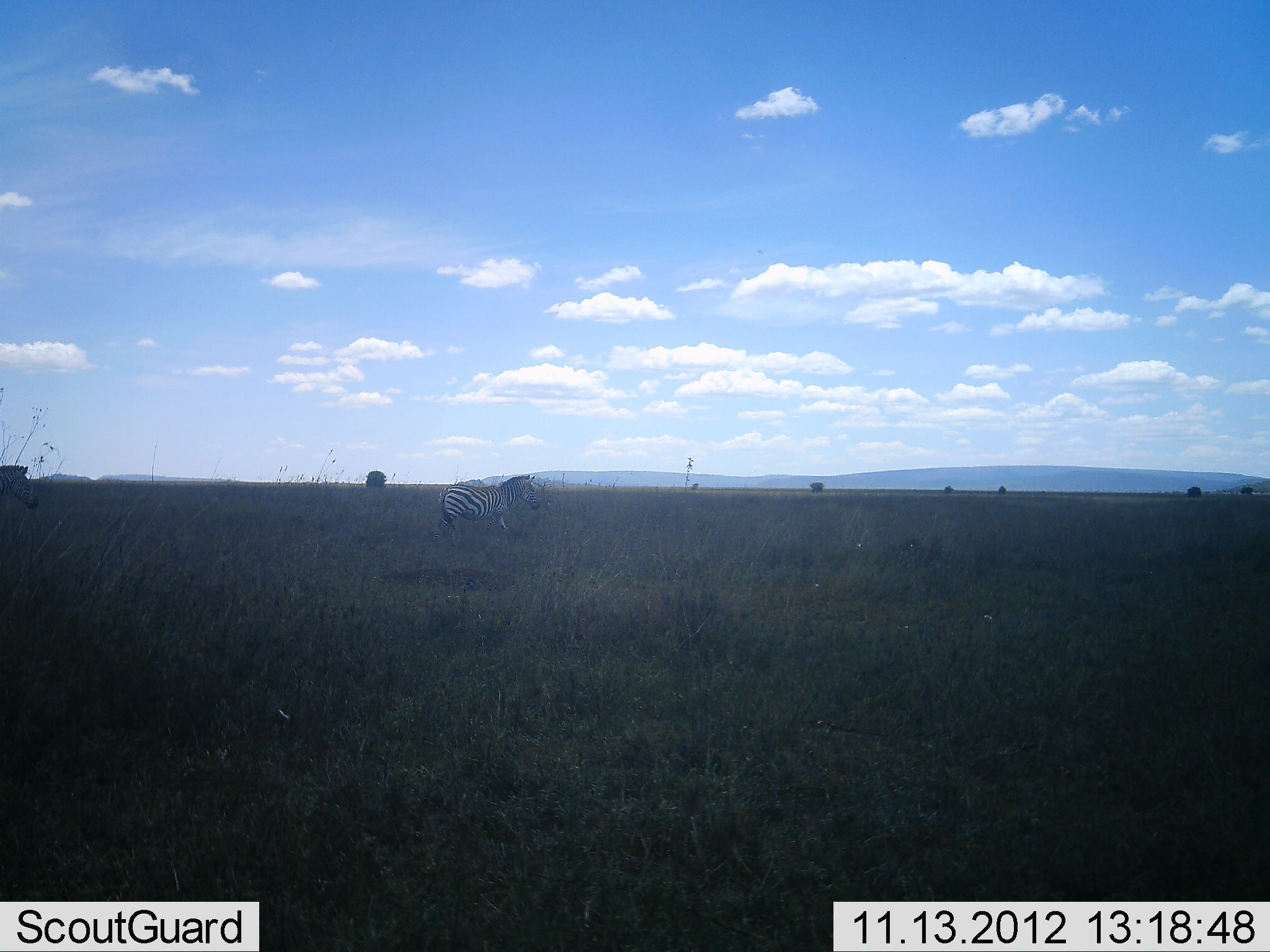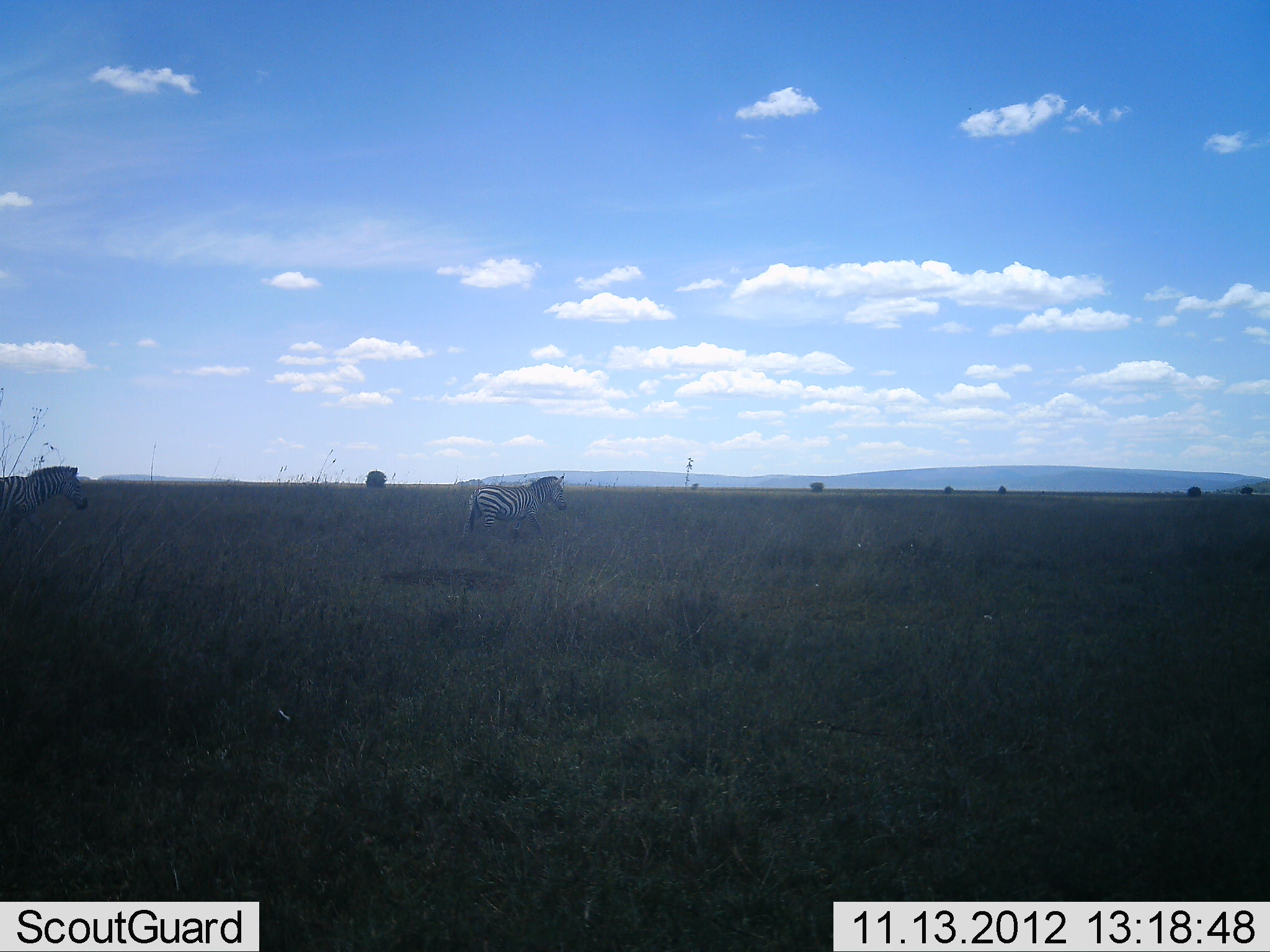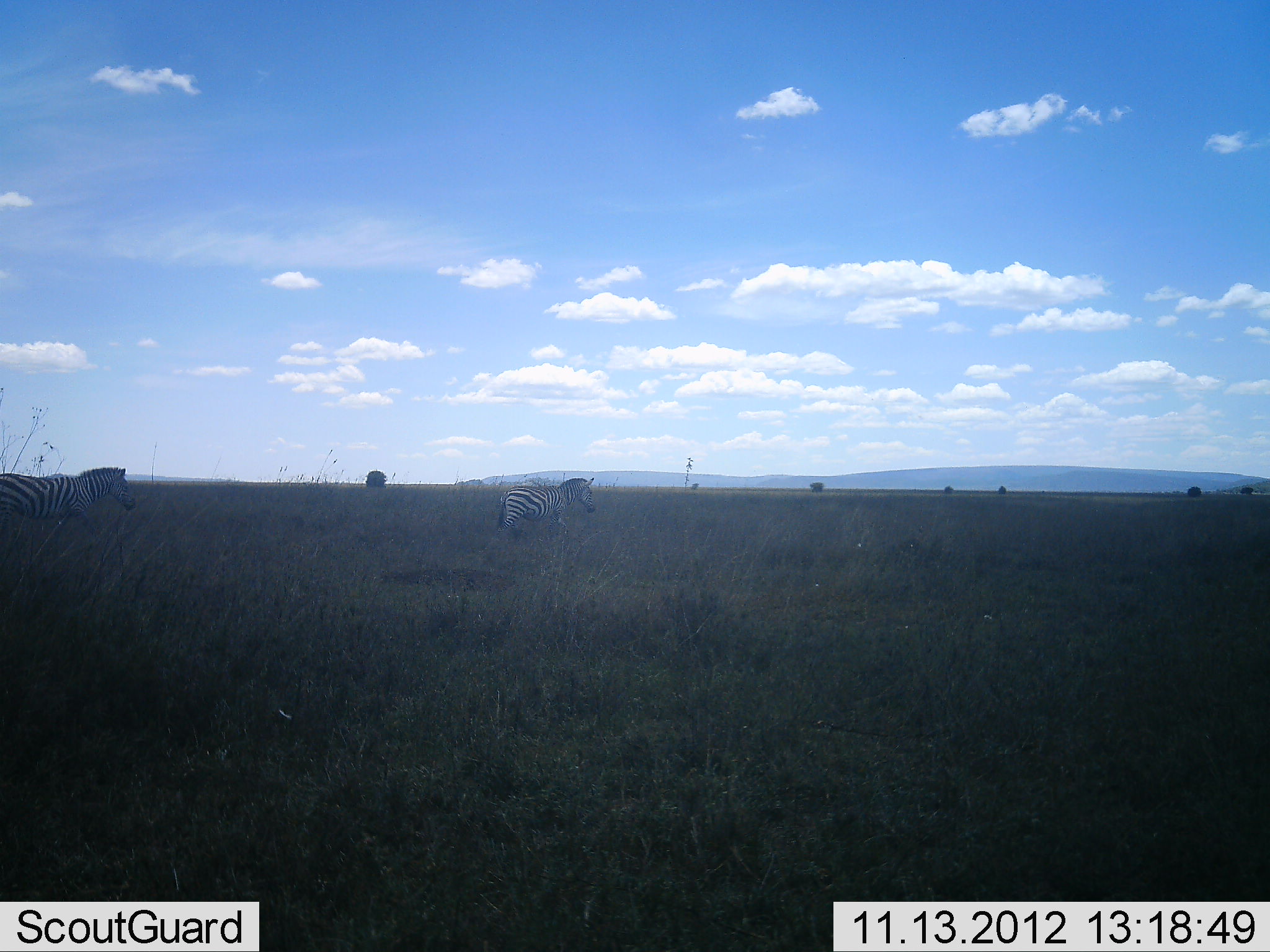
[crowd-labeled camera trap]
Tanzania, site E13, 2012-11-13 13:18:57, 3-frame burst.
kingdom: Animalia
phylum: Chordata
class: Mammalia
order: Perissodactyla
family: Equidae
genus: Equus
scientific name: Equus quagga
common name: plains zebra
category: zebra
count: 2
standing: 0%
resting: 0%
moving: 100%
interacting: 0%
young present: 0%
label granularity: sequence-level